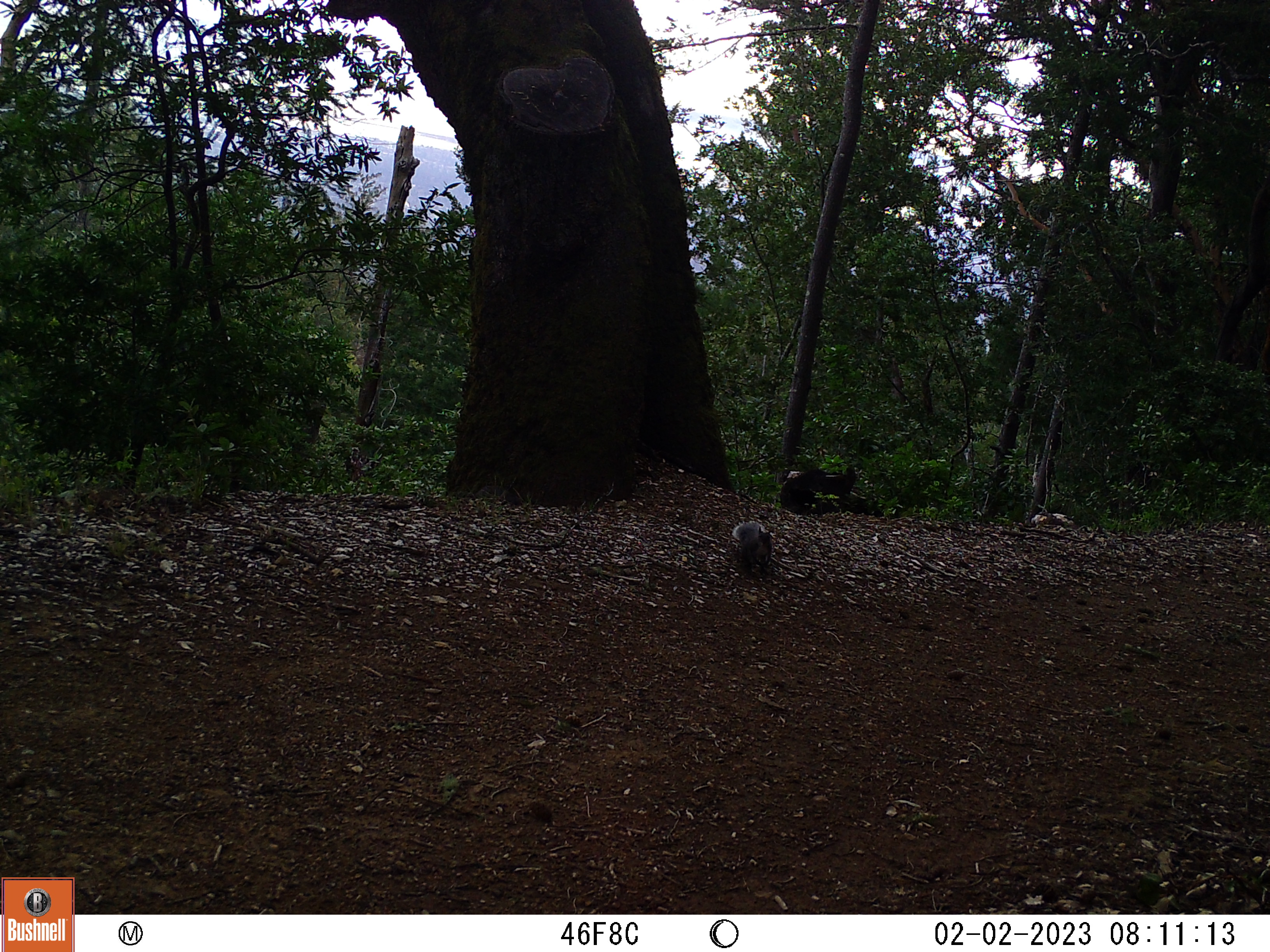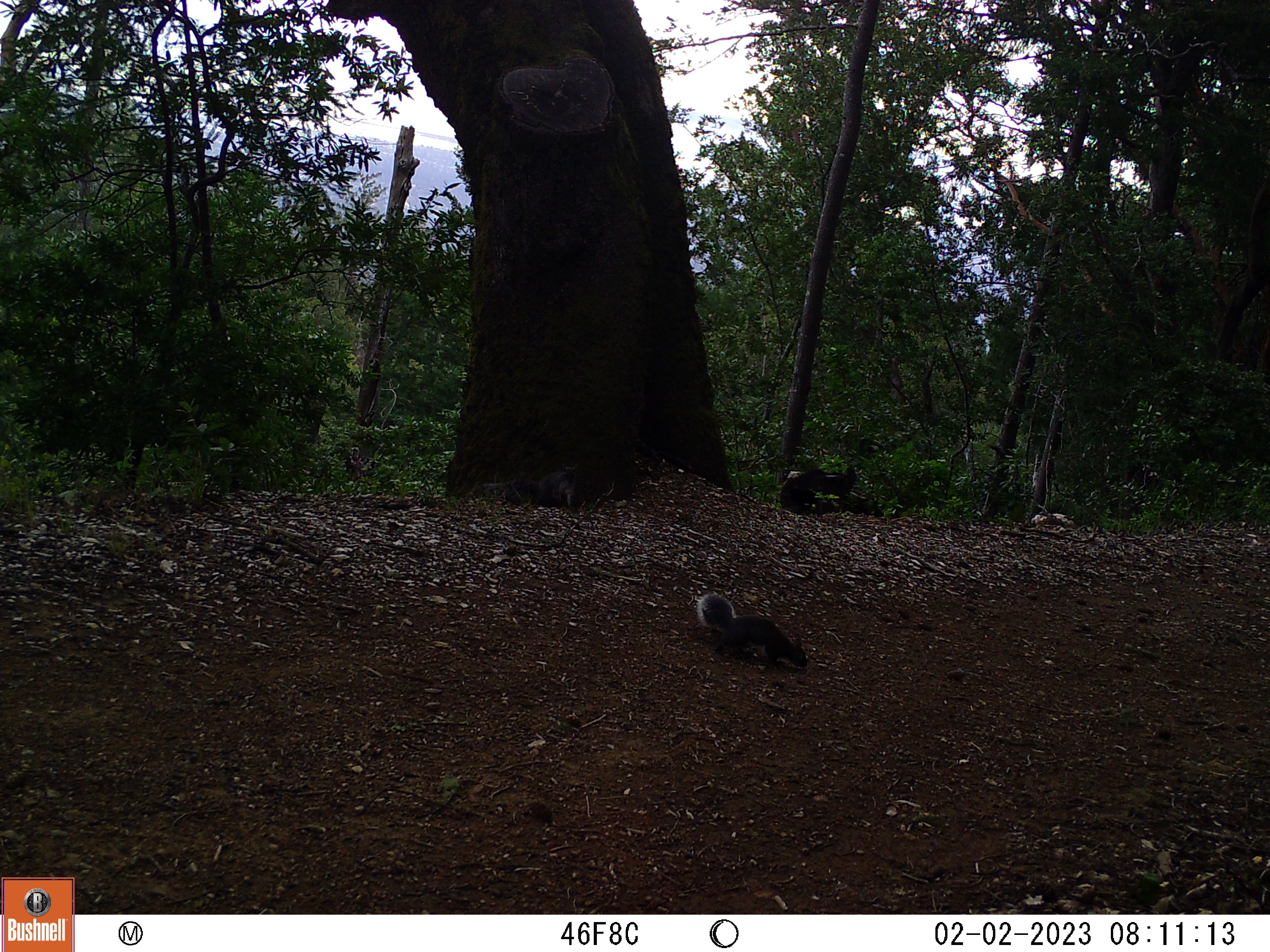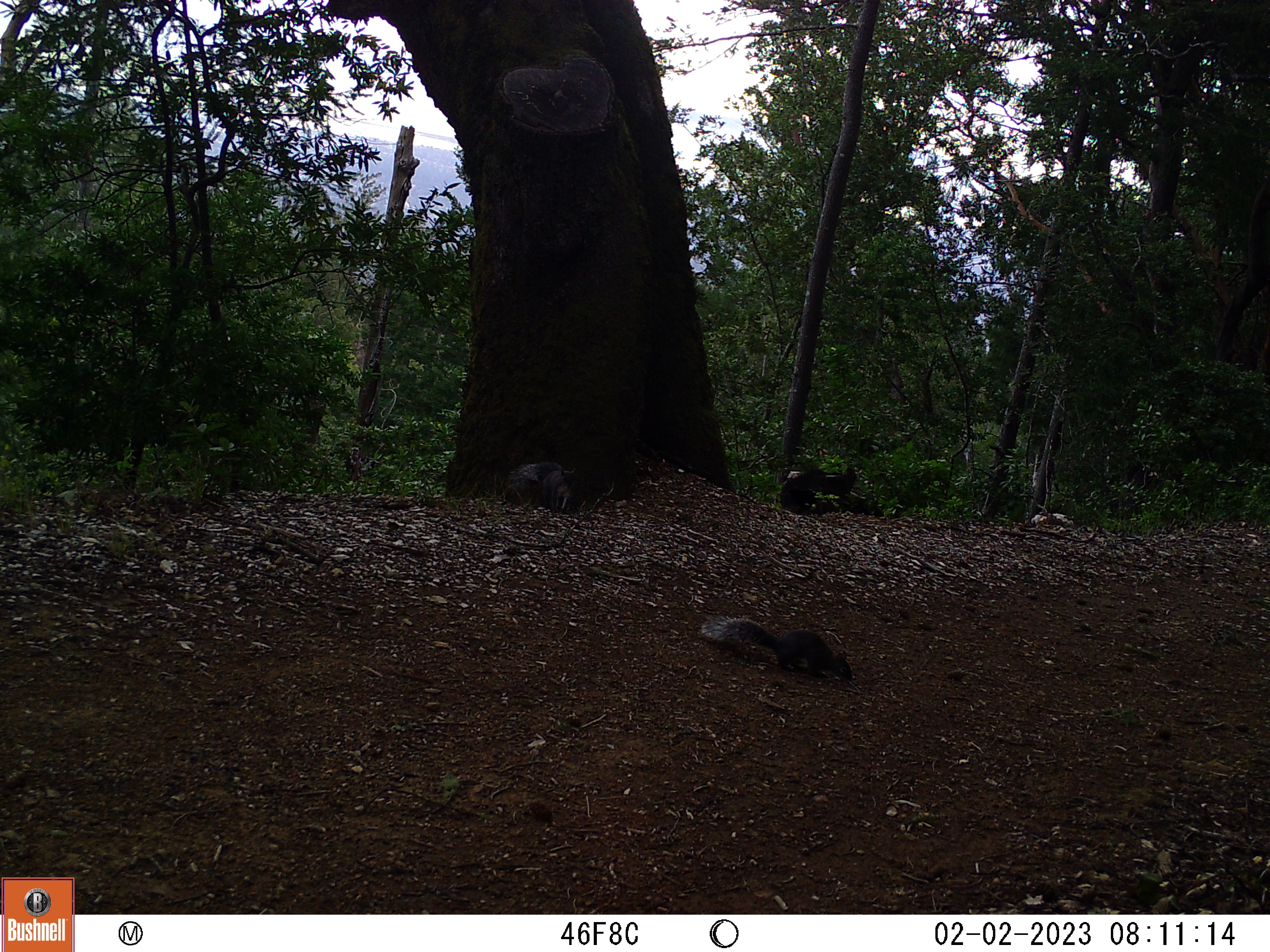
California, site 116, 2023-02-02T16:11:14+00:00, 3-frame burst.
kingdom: Animalia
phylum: Chordata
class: Mammalia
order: Rodentia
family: Sciuridae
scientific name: Sciuridae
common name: squirrel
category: unknown squirrel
Unknown squirrel (squirrel) (Sciuridae).